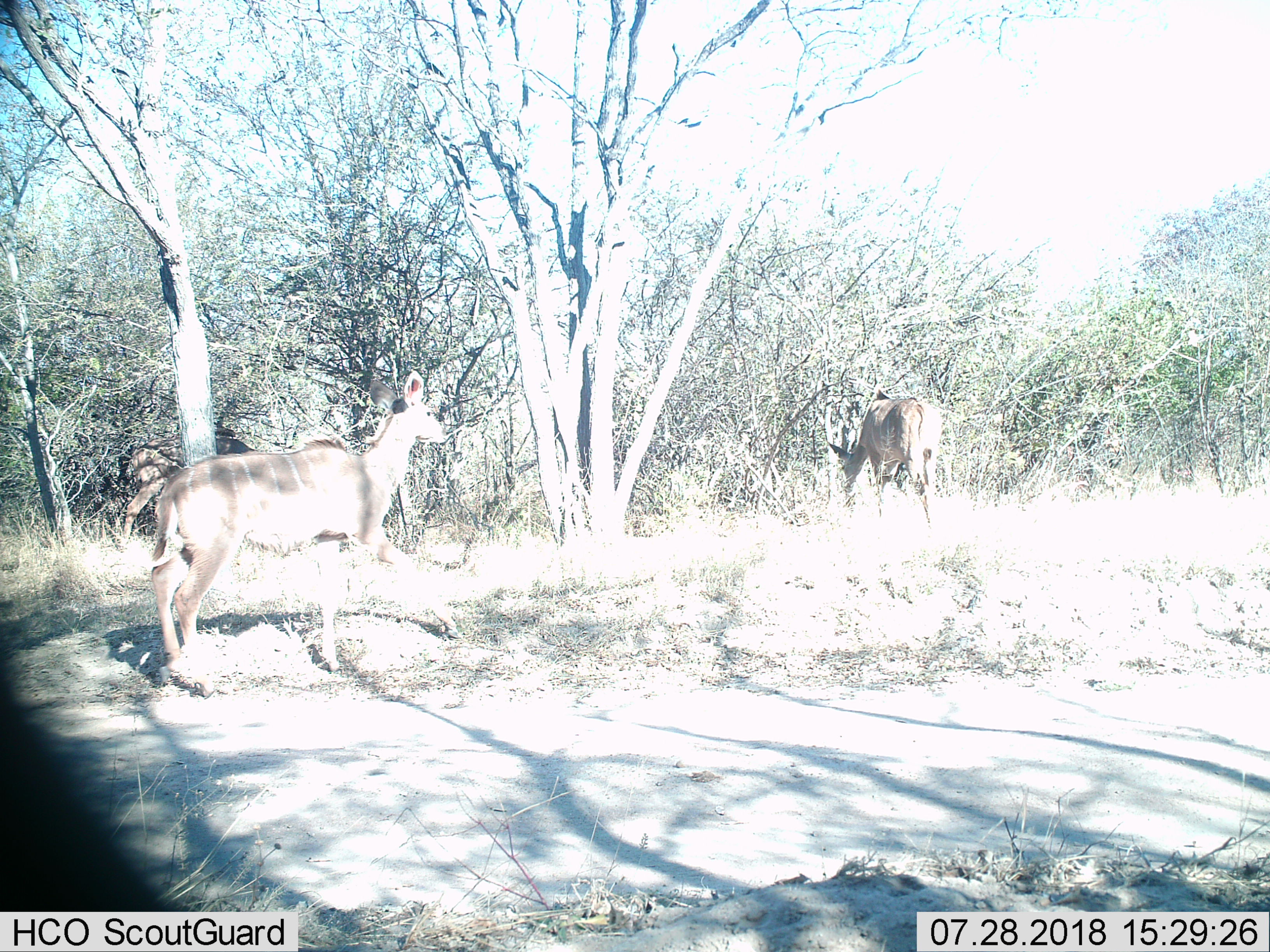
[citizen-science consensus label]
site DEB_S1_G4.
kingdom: Animalia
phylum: Chordata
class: Mammalia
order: Artiodactyla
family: Bovidae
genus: Tragelaphus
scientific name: Tragelaphus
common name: kudu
Kudu (Tragelaphus), count 3. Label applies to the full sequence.